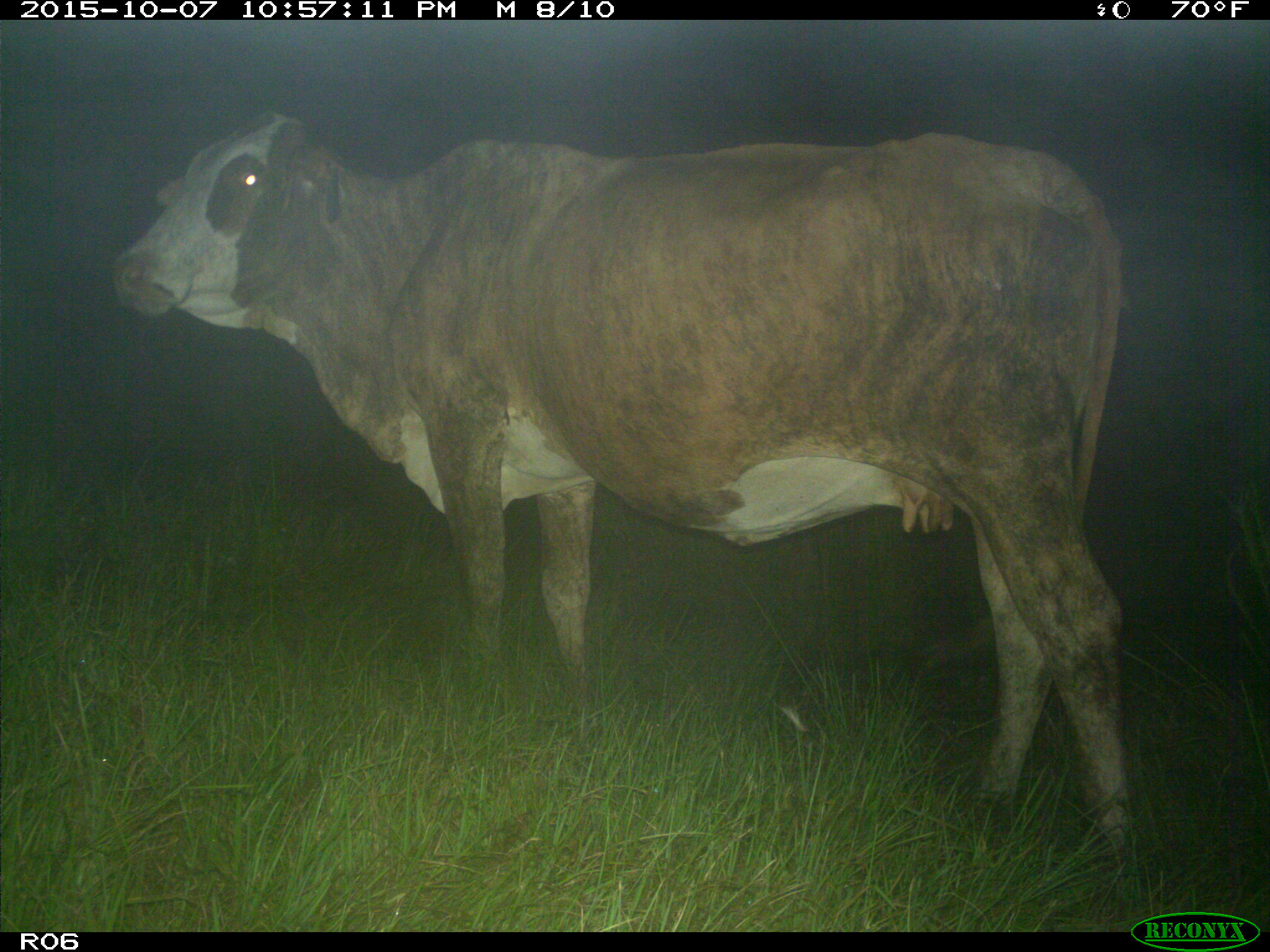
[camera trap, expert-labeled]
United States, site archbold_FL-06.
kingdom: Animalia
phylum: Chordata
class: Mammalia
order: Artiodactyla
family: Bovidae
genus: Bos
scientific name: Bos taurus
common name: domestic cow